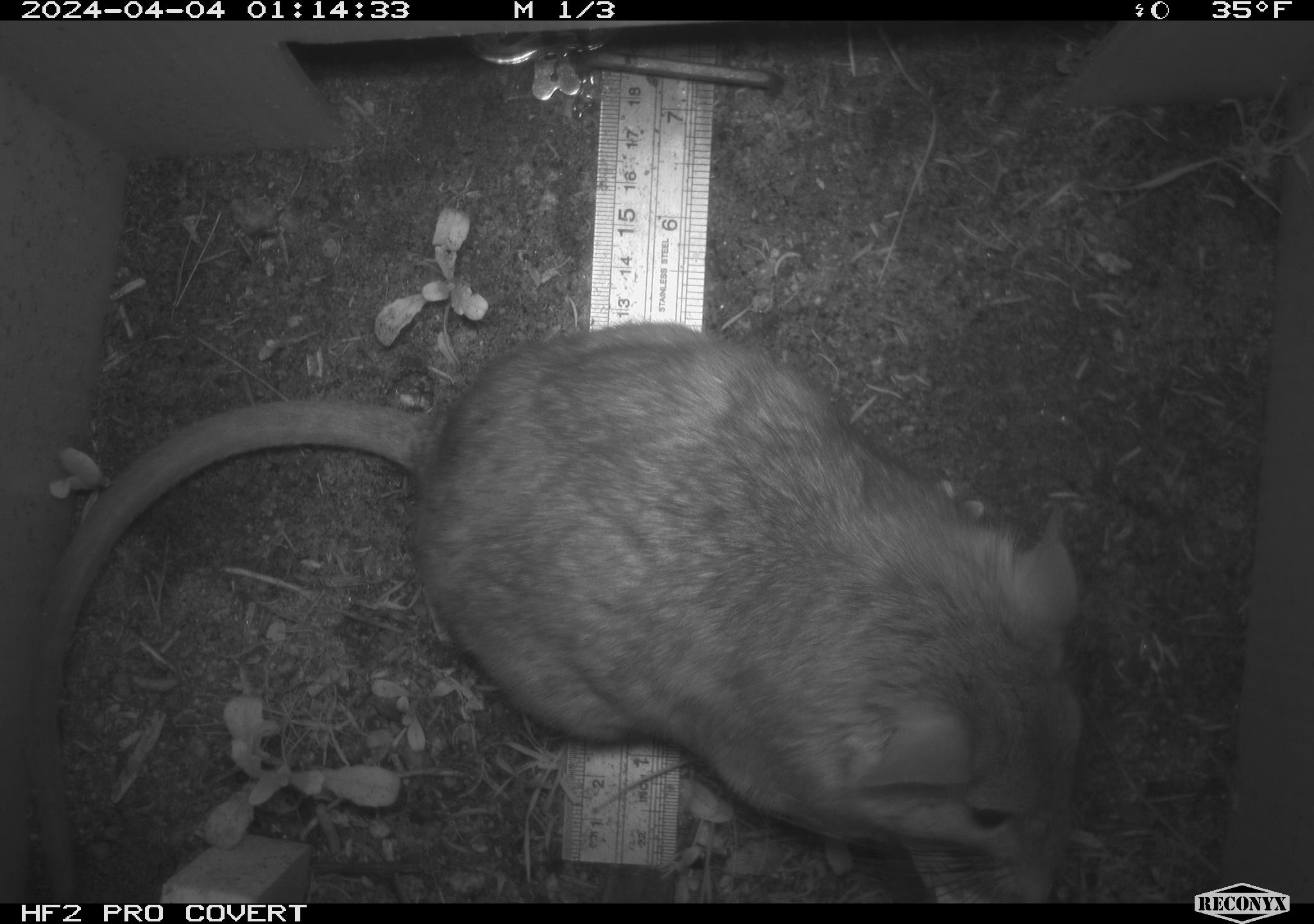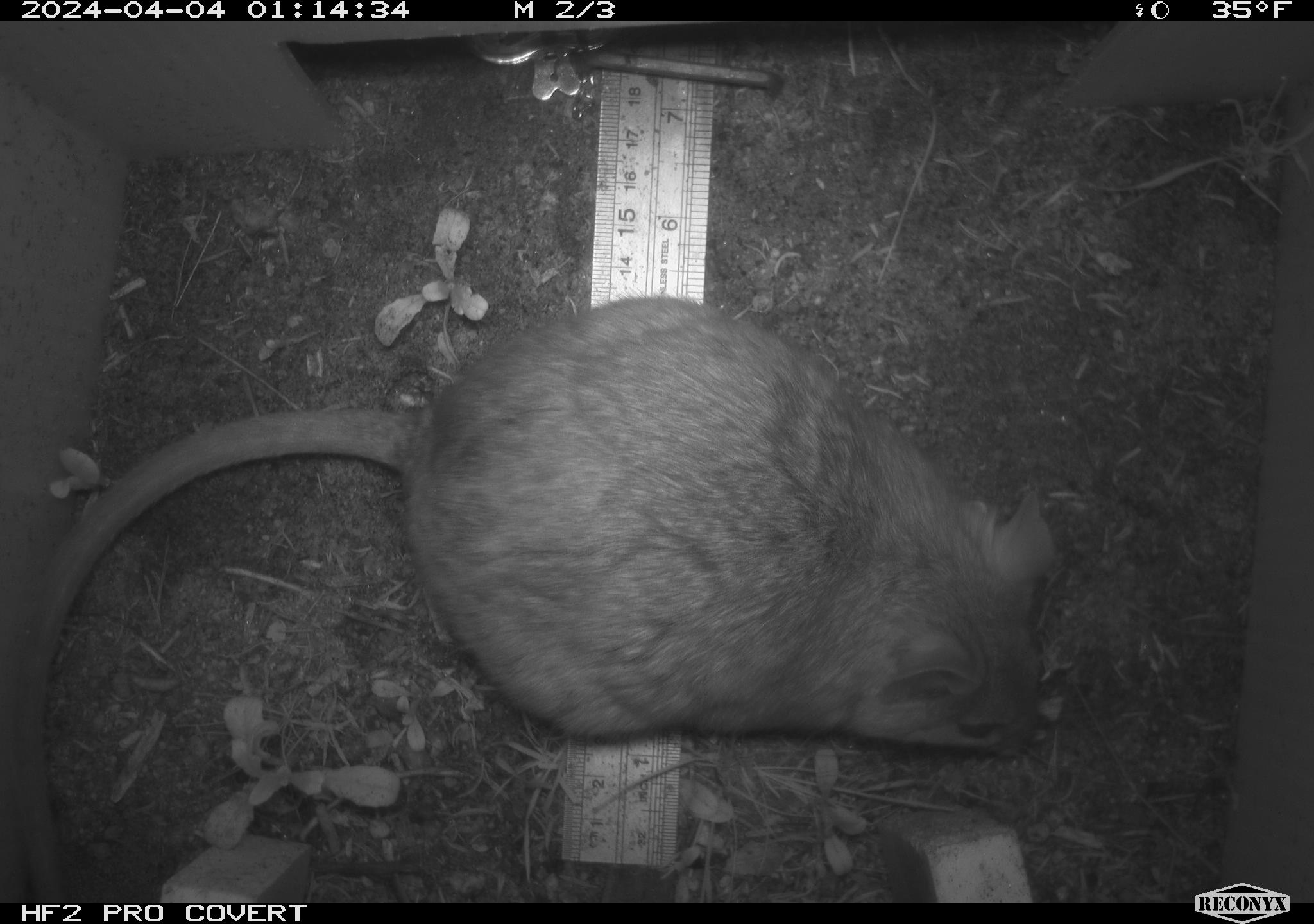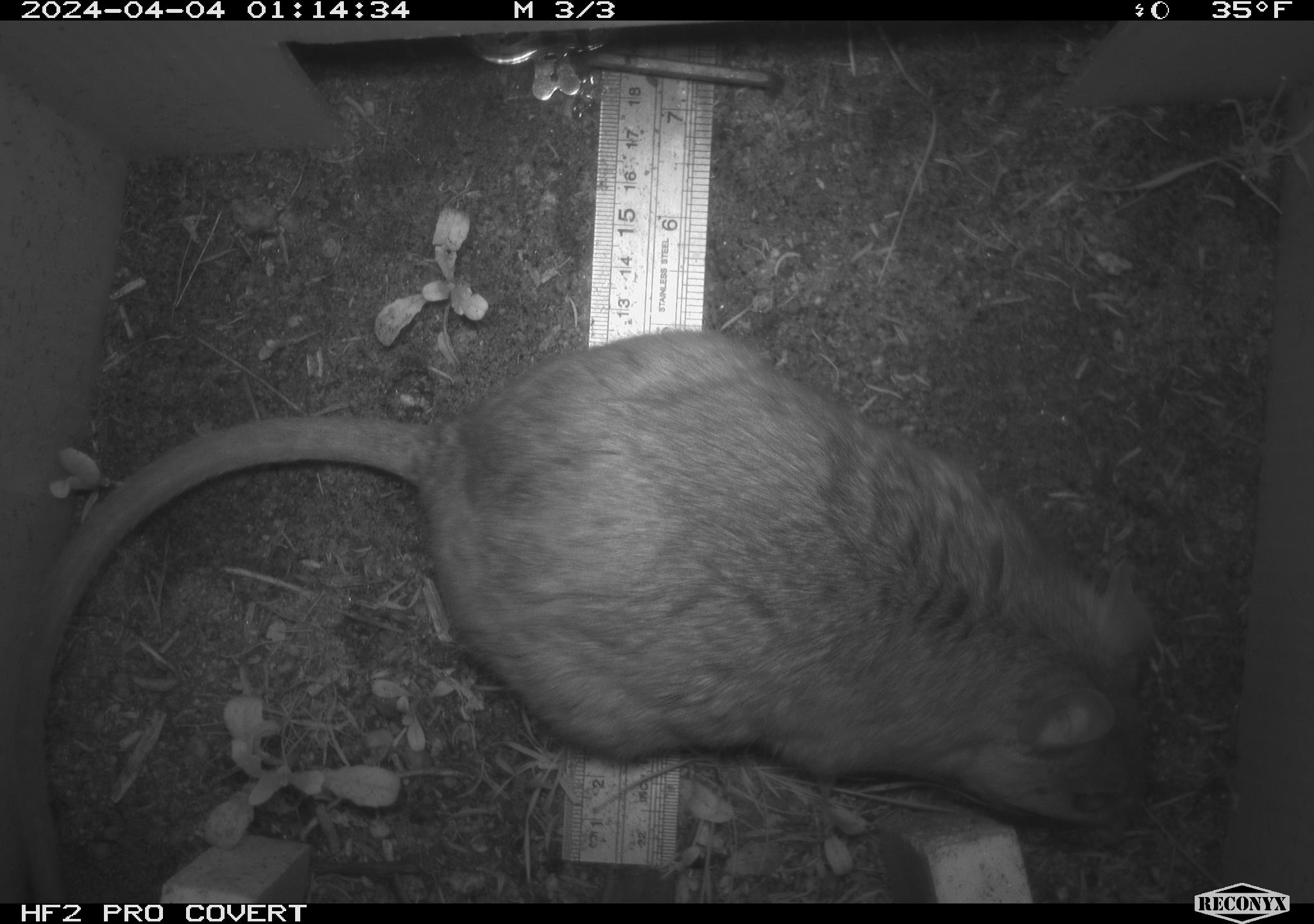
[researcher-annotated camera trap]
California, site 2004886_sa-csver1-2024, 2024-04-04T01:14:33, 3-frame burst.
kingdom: Animalia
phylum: Chordata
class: Mammalia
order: Rodentia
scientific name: Rodentia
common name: rodent